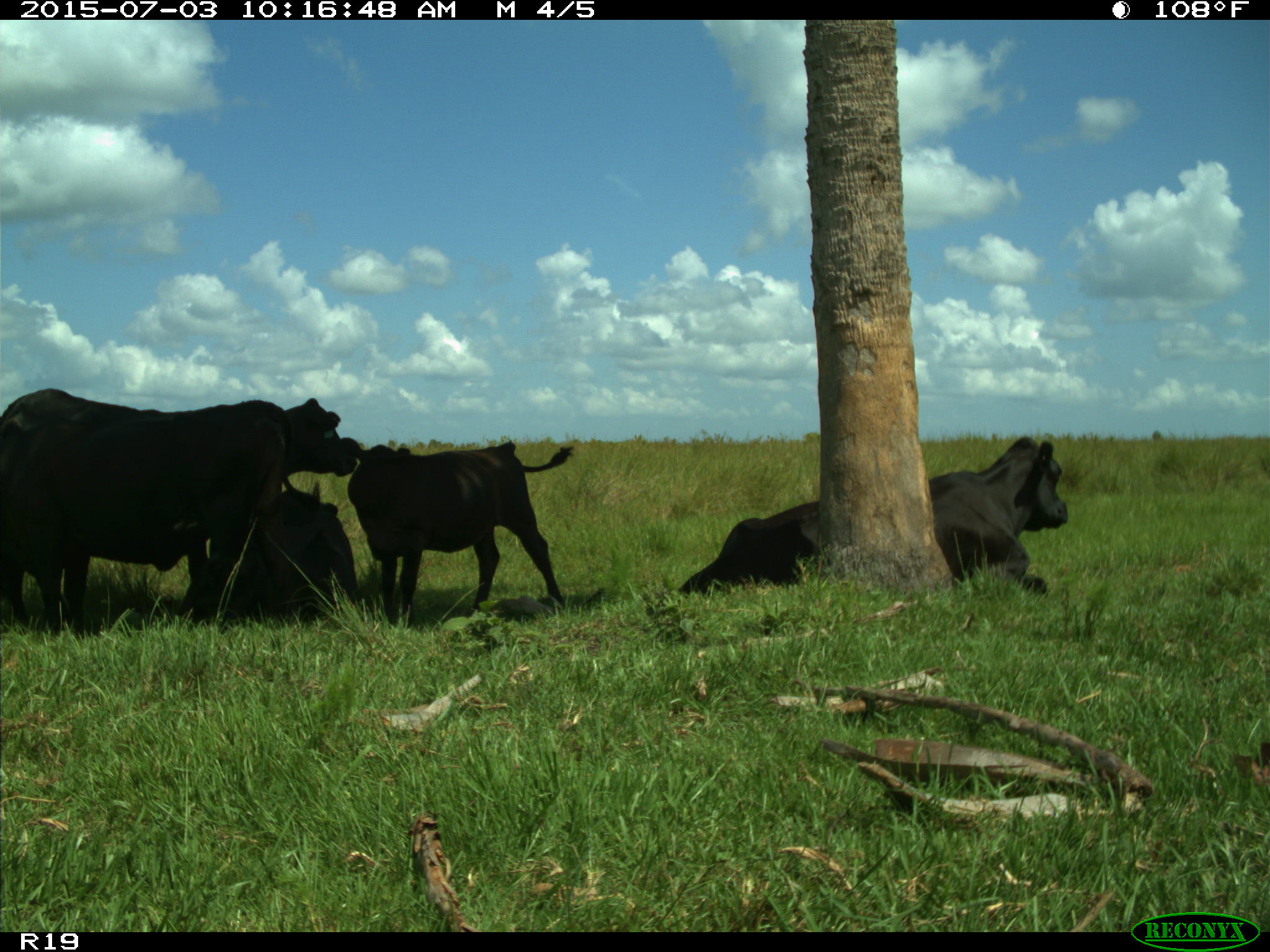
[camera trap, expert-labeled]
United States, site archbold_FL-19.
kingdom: Animalia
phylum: Chordata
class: Mammalia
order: Artiodactyla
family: Bovidae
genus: Bos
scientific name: Bos taurus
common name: domestic cow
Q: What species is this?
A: Bos taurus (domestic cow).